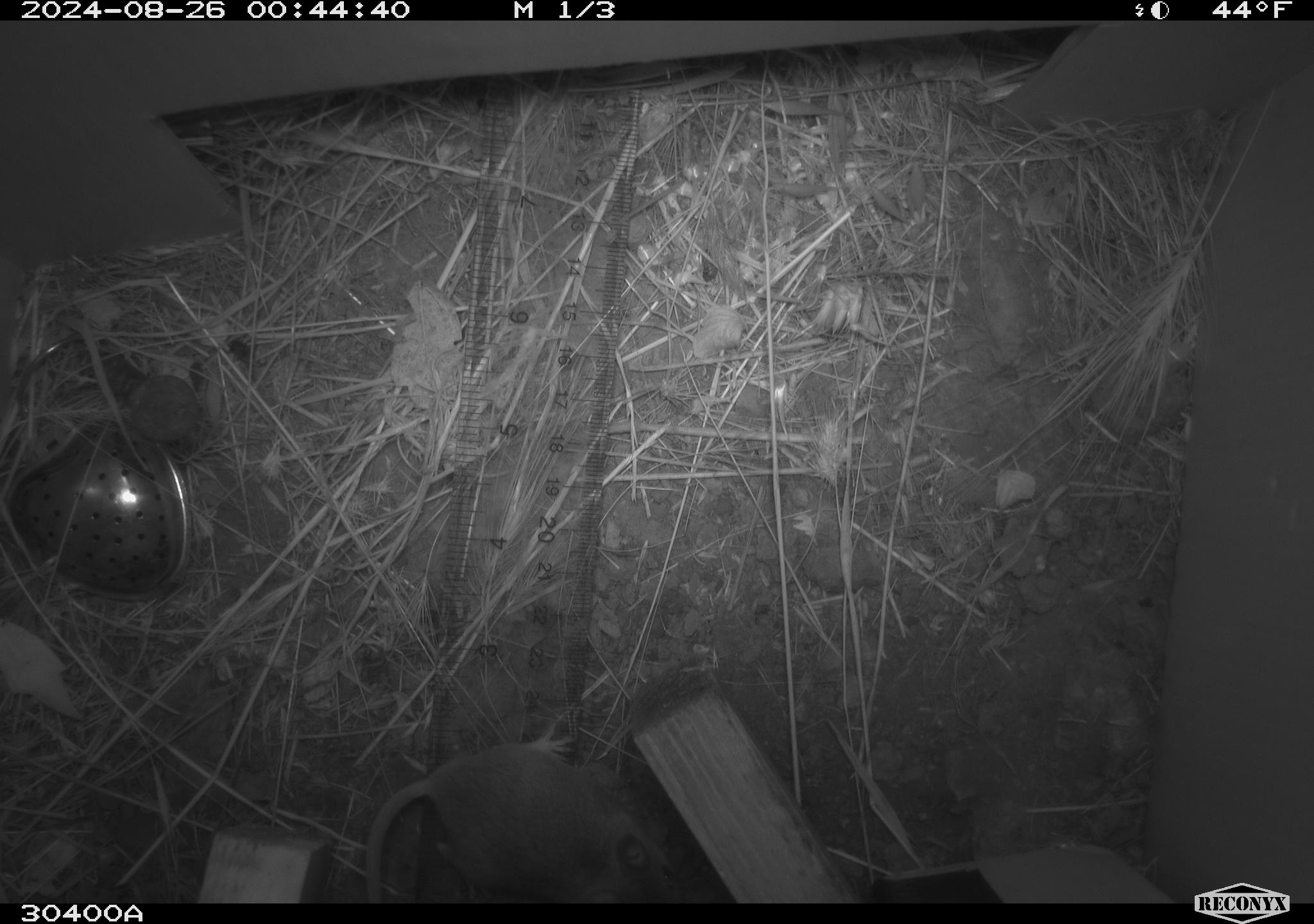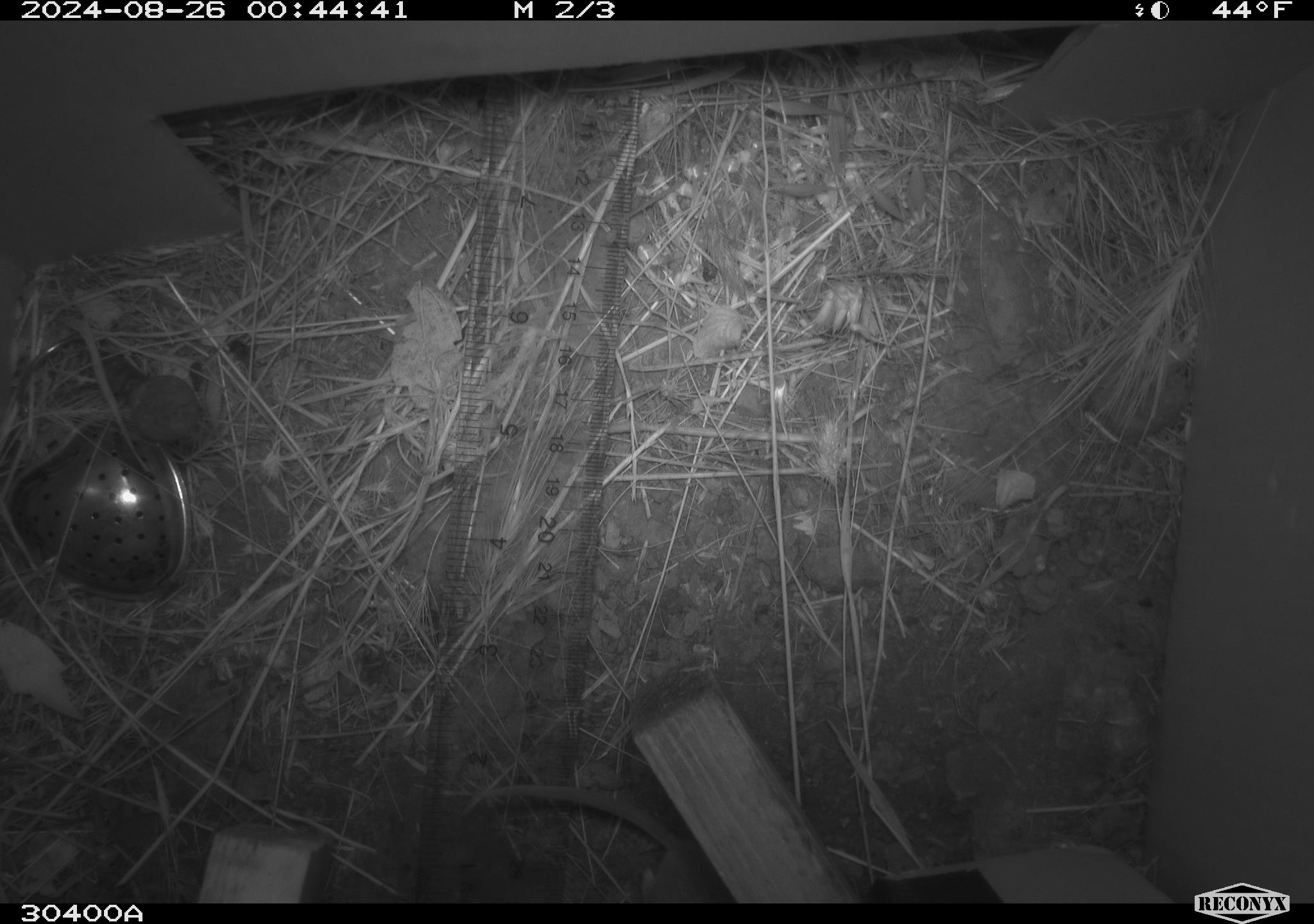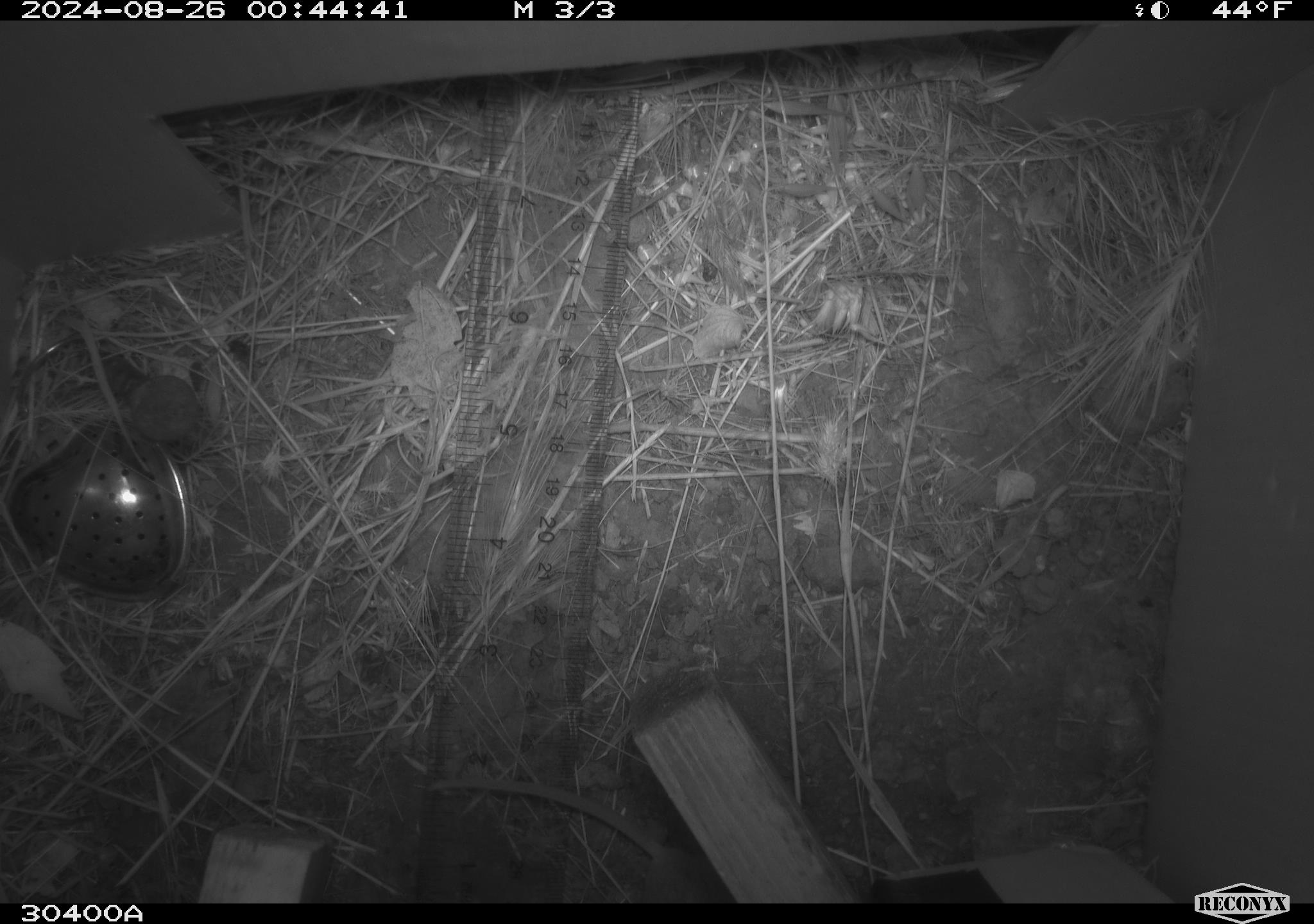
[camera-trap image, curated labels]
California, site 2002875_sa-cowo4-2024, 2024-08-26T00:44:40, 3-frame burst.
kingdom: Animalia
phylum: Chordata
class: Mammalia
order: Rodentia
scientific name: Rodentia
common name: rodent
Rodent (Rodentia).